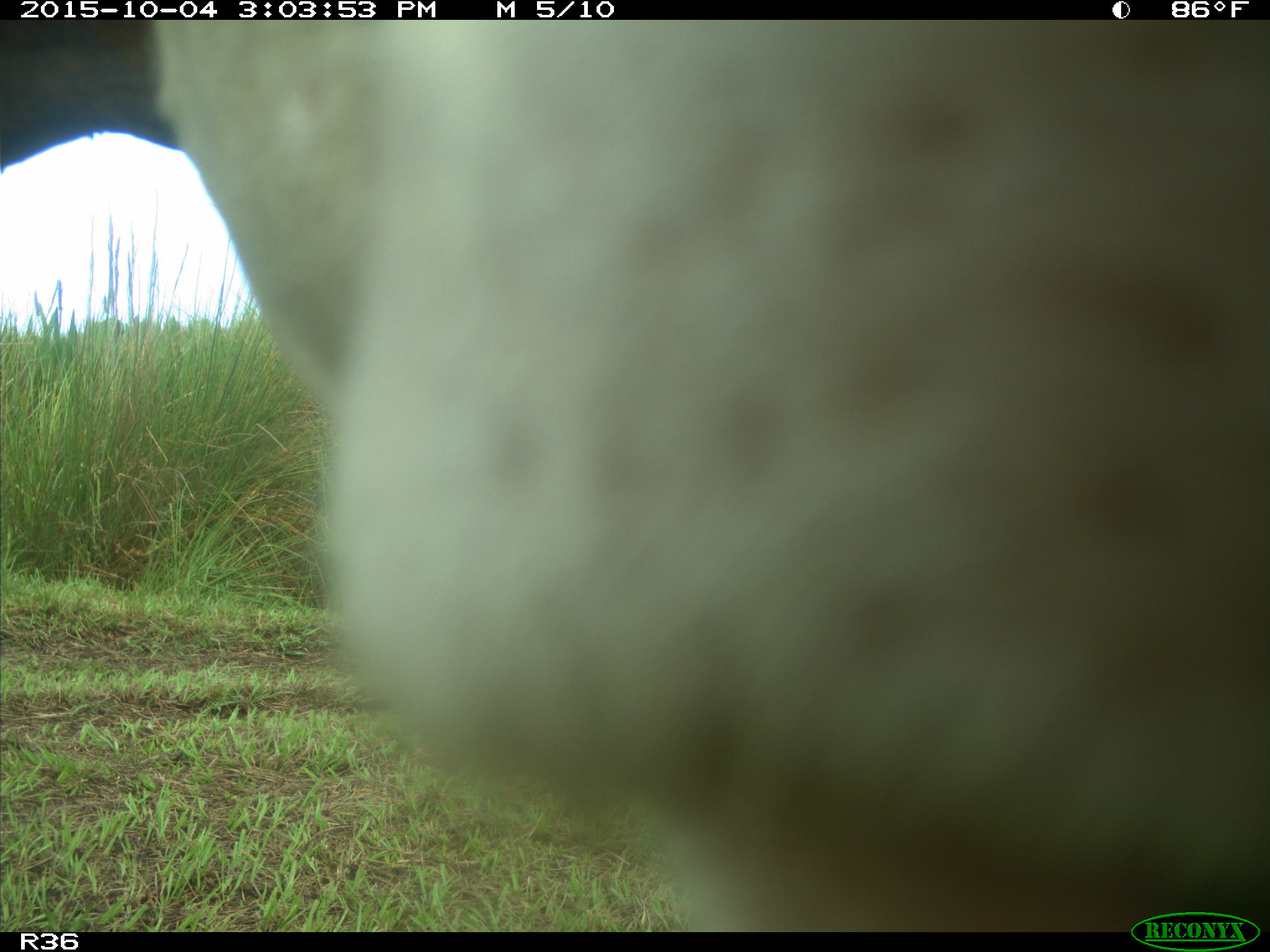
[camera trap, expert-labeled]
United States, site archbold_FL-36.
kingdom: Animalia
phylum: Chordata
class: Mammalia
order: Artiodactyla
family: Bovidae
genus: Bos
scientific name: Bos taurus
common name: domestic cow